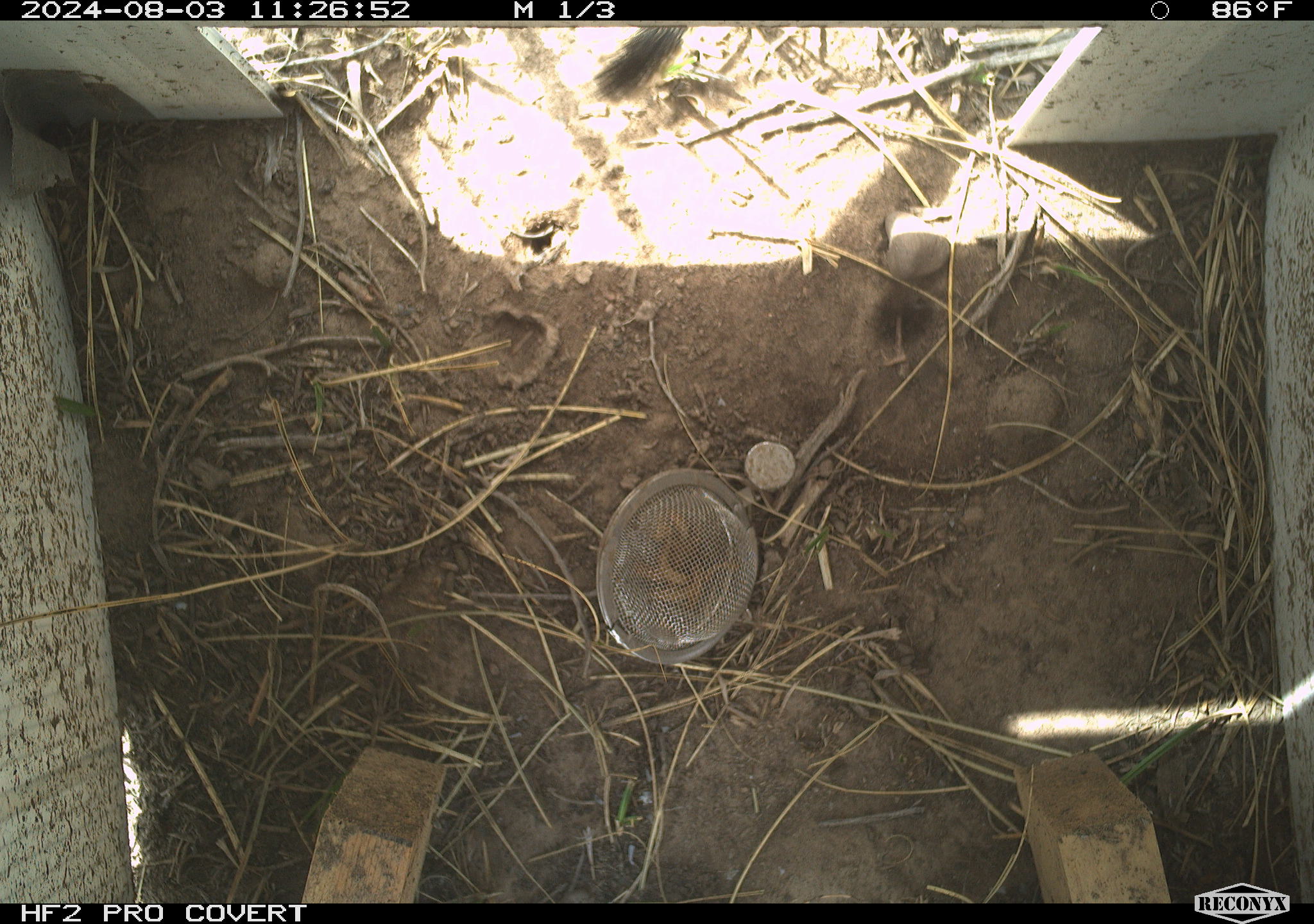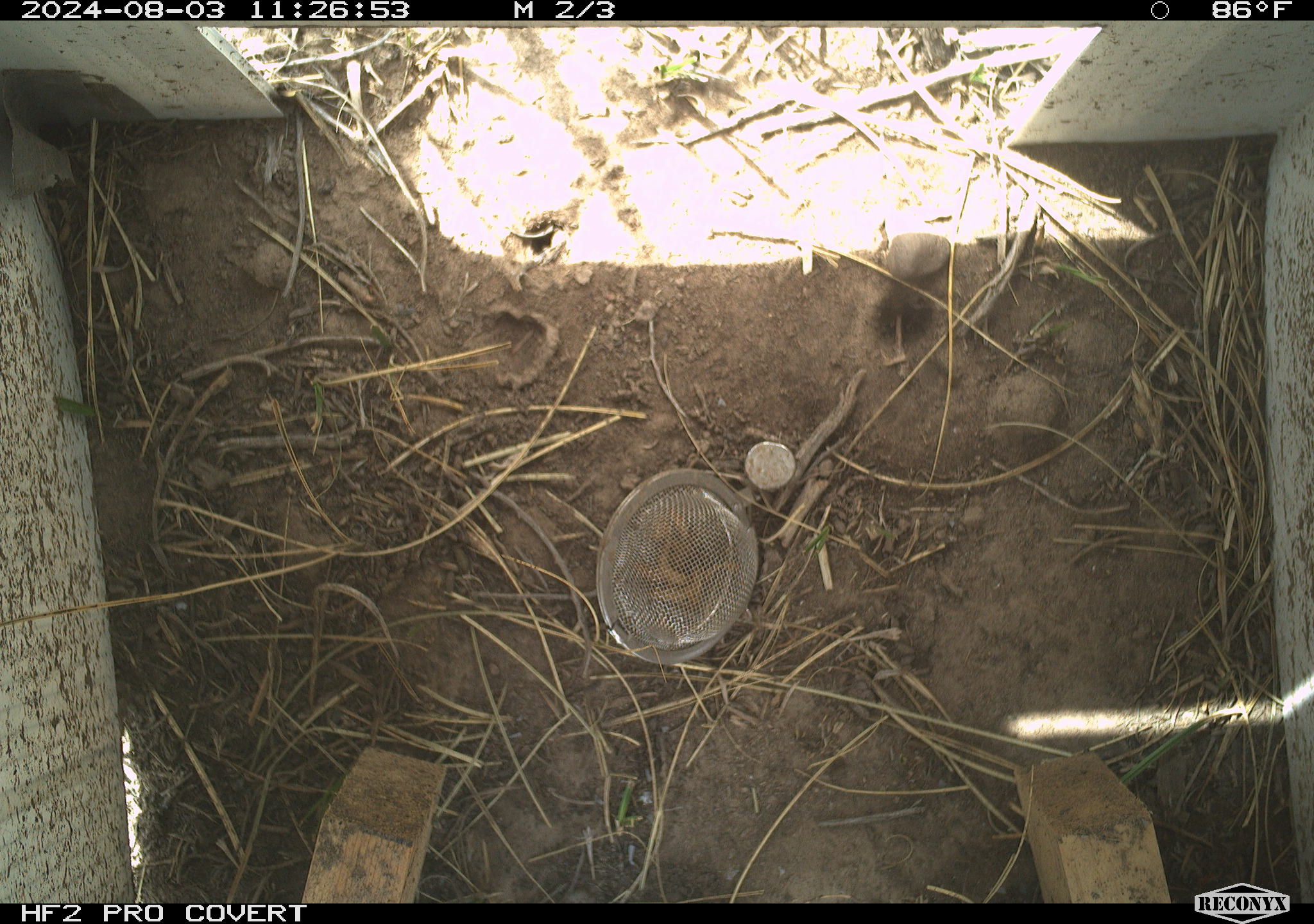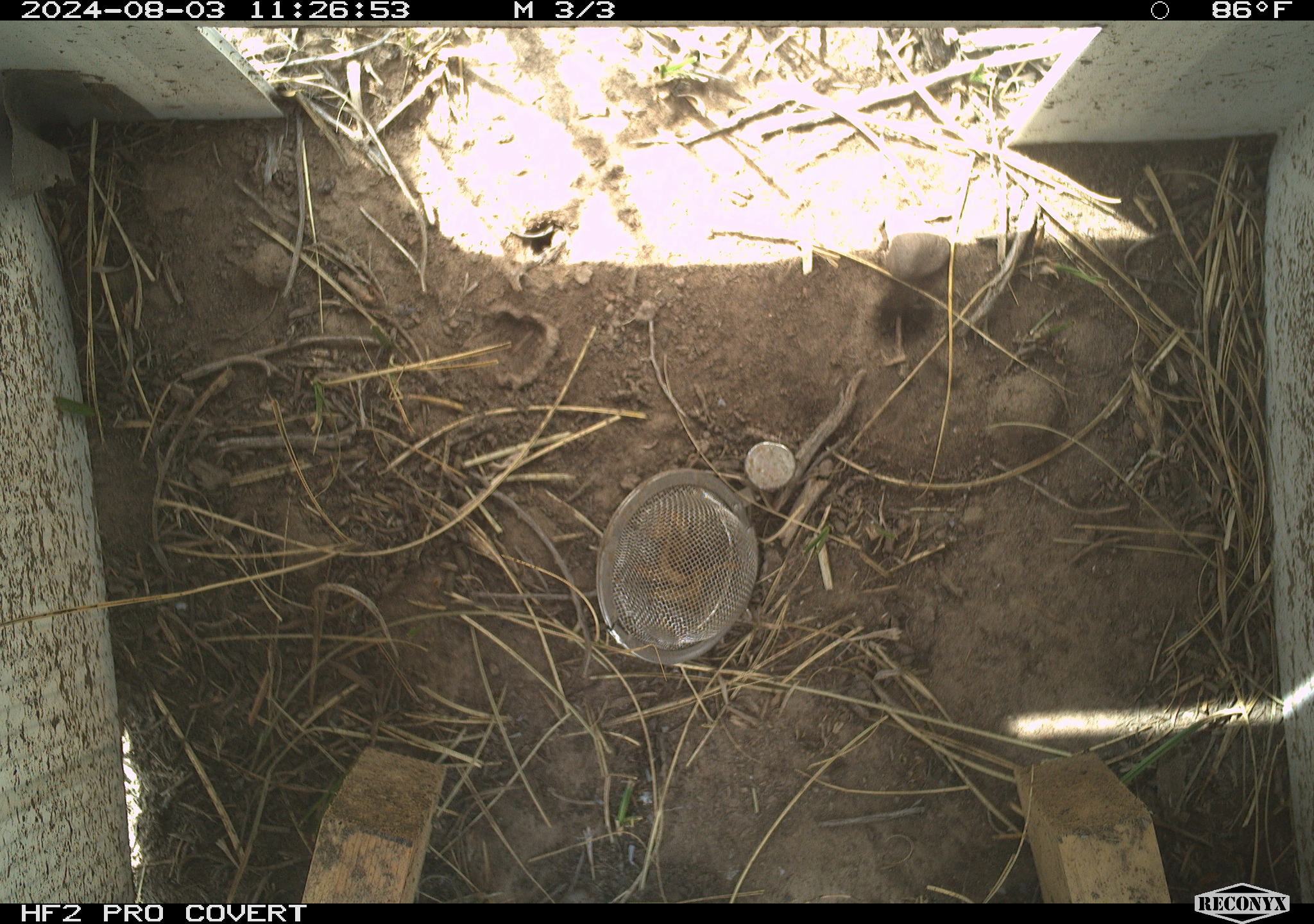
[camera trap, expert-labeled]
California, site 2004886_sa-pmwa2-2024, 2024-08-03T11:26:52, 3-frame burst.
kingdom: Animalia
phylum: Chordata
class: Mammalia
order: Rodentia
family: Sciuridae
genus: Neotamias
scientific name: Neotamias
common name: western chipmunks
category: neotamias species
Neotamias species (western chipmunks) (Neotamias).